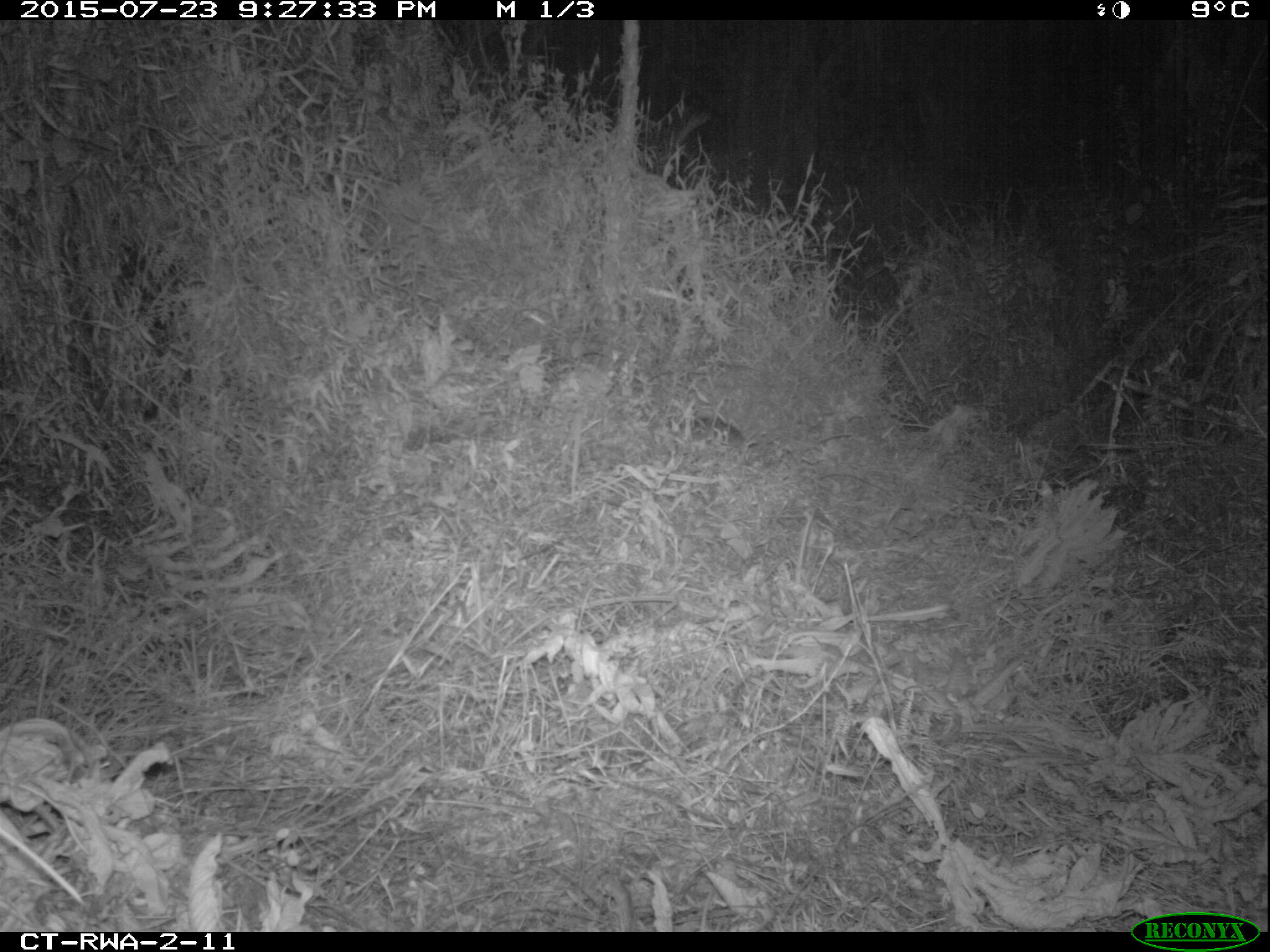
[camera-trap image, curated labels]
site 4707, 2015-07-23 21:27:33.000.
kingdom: Animalia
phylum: Chordata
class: Mammalia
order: Rodentia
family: Nesomyidae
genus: Cricetomys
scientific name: Cricetomys gambianus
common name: african giant pouched rat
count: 1